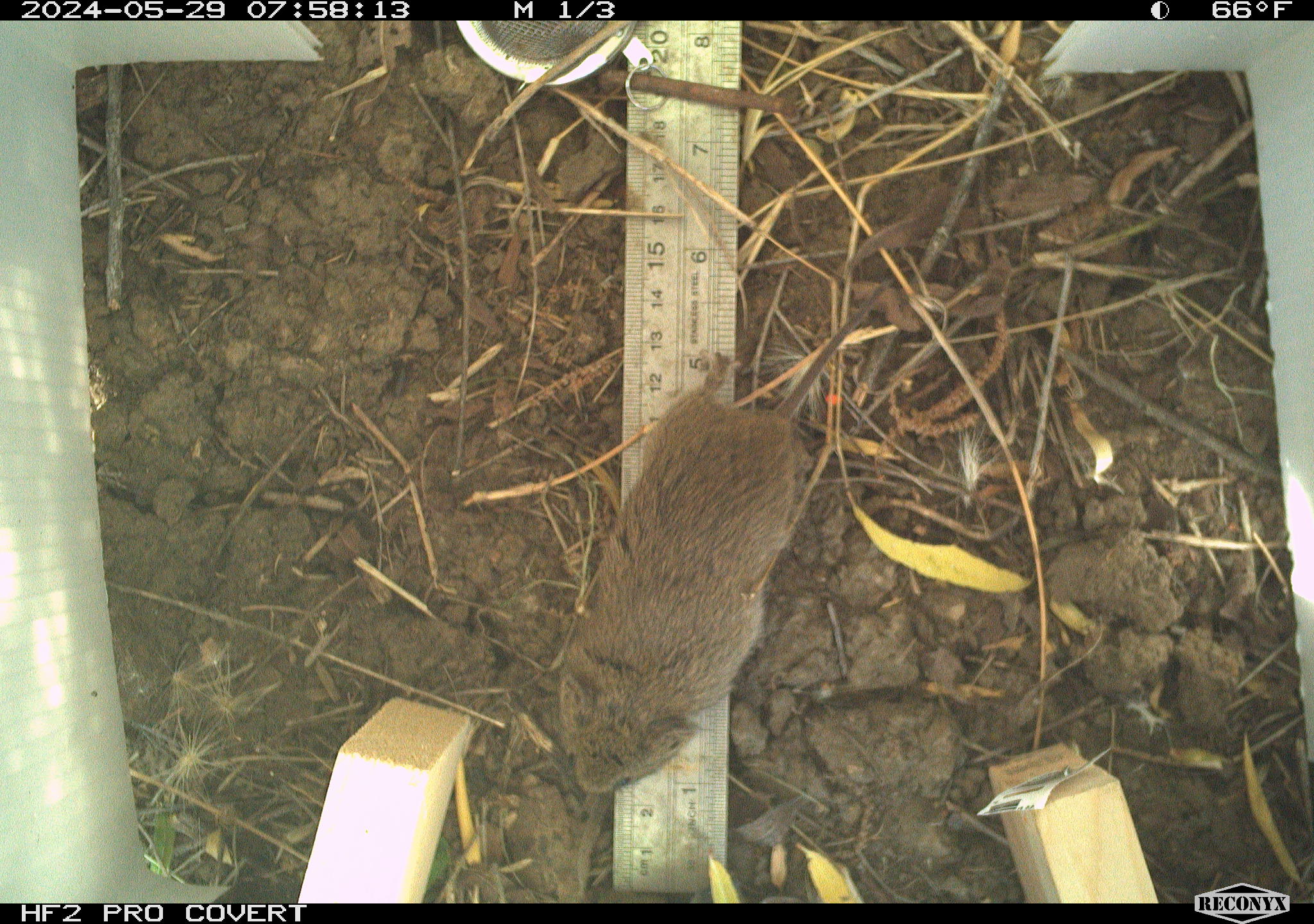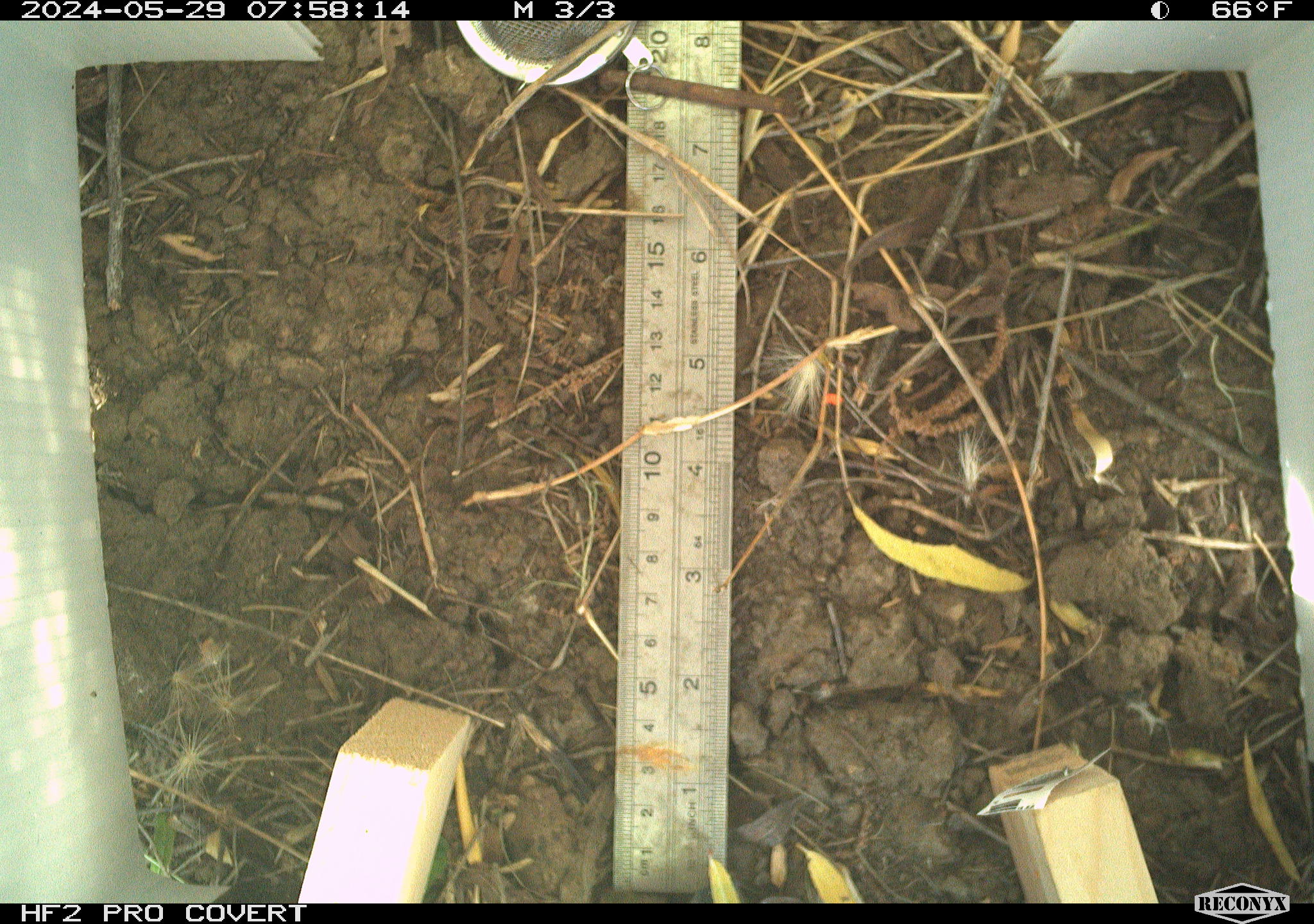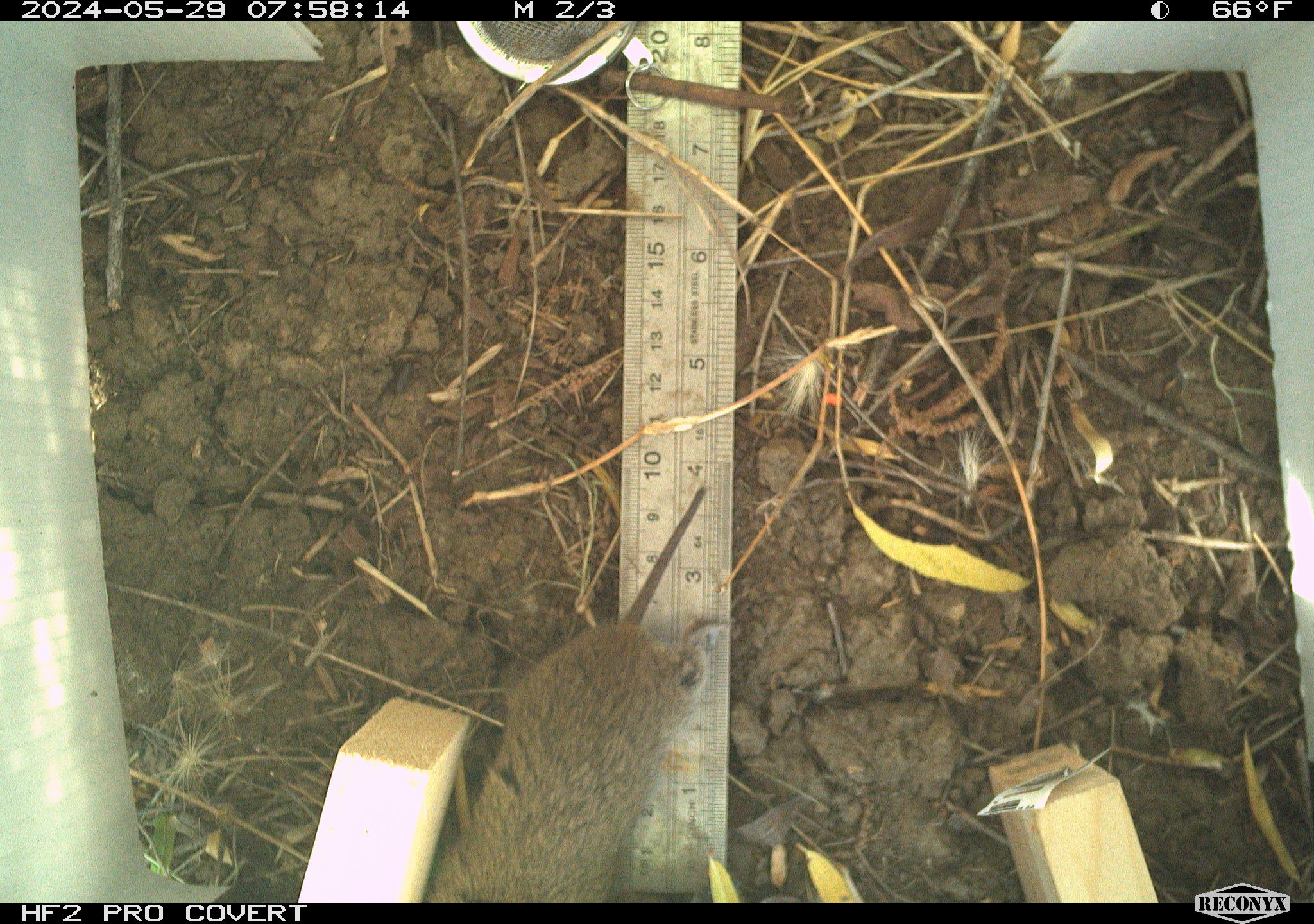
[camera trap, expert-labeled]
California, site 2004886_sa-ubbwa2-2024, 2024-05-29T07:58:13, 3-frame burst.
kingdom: Animalia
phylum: Chordata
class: Mammalia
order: Rodentia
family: Cricetidae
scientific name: Arvicolinae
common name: voles, lemmings, and muskrats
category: arvicolinae subfamily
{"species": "arvicolinae subfamily (voles, lemmings, and muskrats) (Arvicolinae)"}